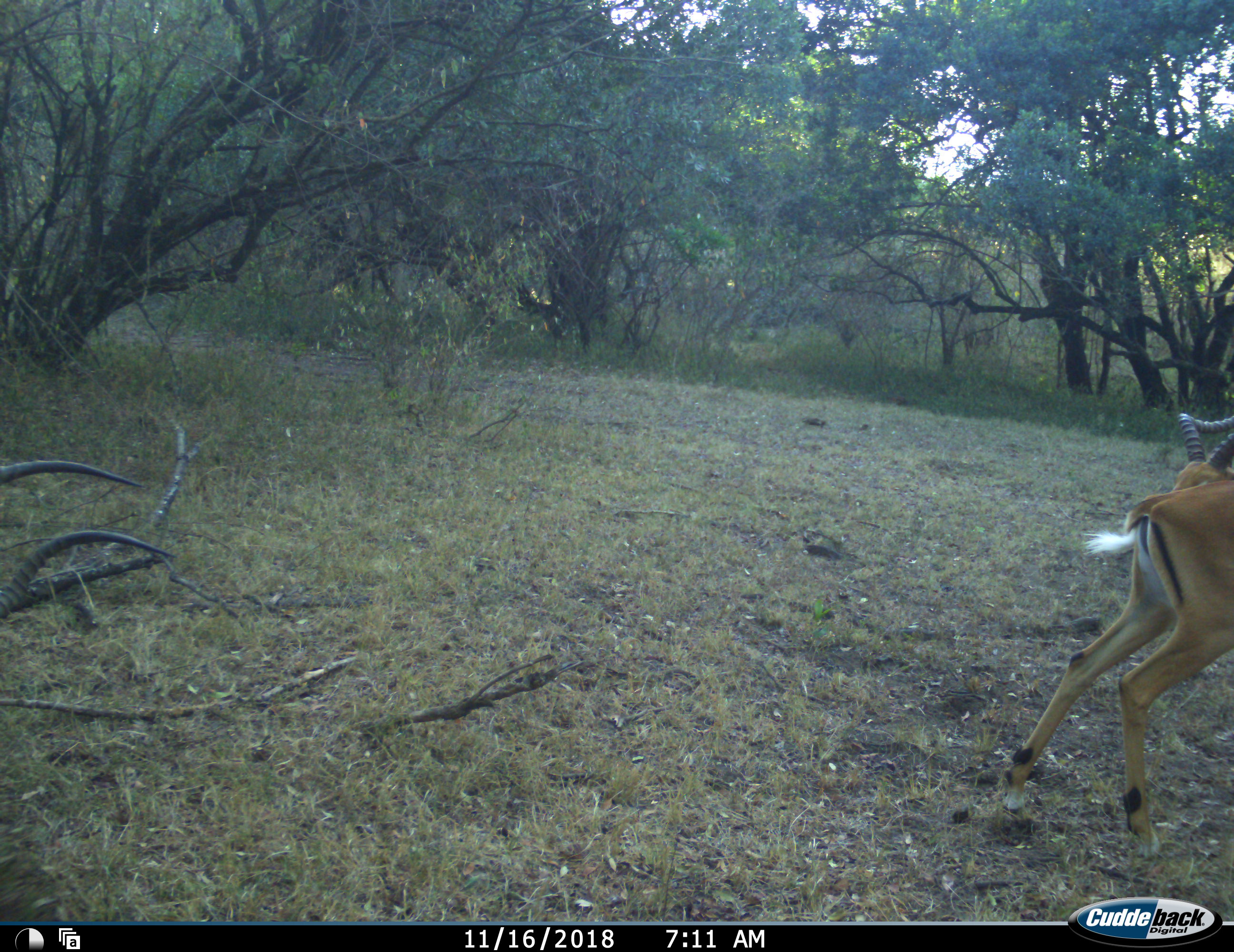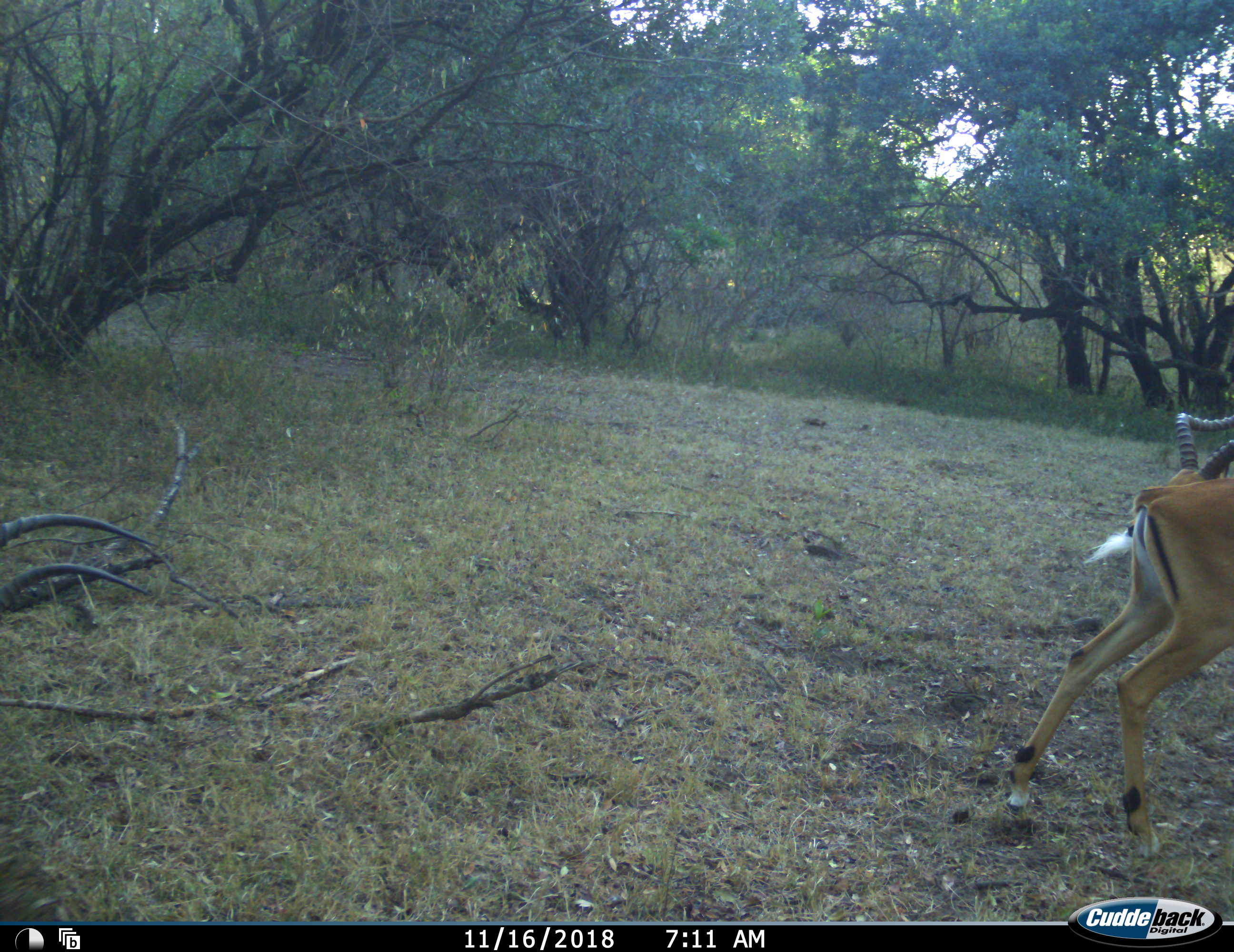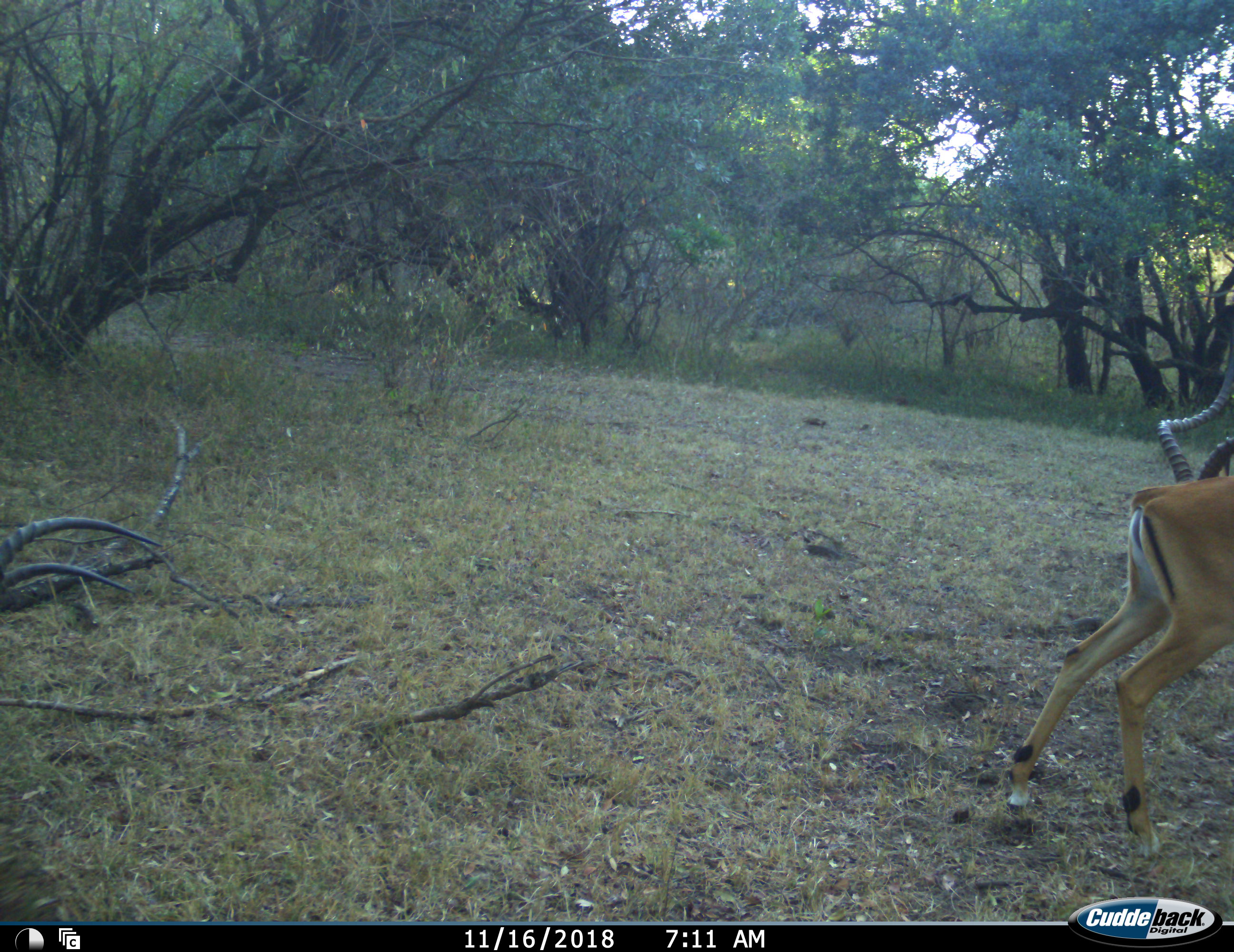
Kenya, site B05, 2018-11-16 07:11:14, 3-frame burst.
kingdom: Animalia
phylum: Chordata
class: Mammalia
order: Artiodactyla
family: Bovidae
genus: Aepyceros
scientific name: Aepyceros melampus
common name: impala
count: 2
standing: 62%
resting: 0%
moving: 38%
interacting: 12%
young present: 0%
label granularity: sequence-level